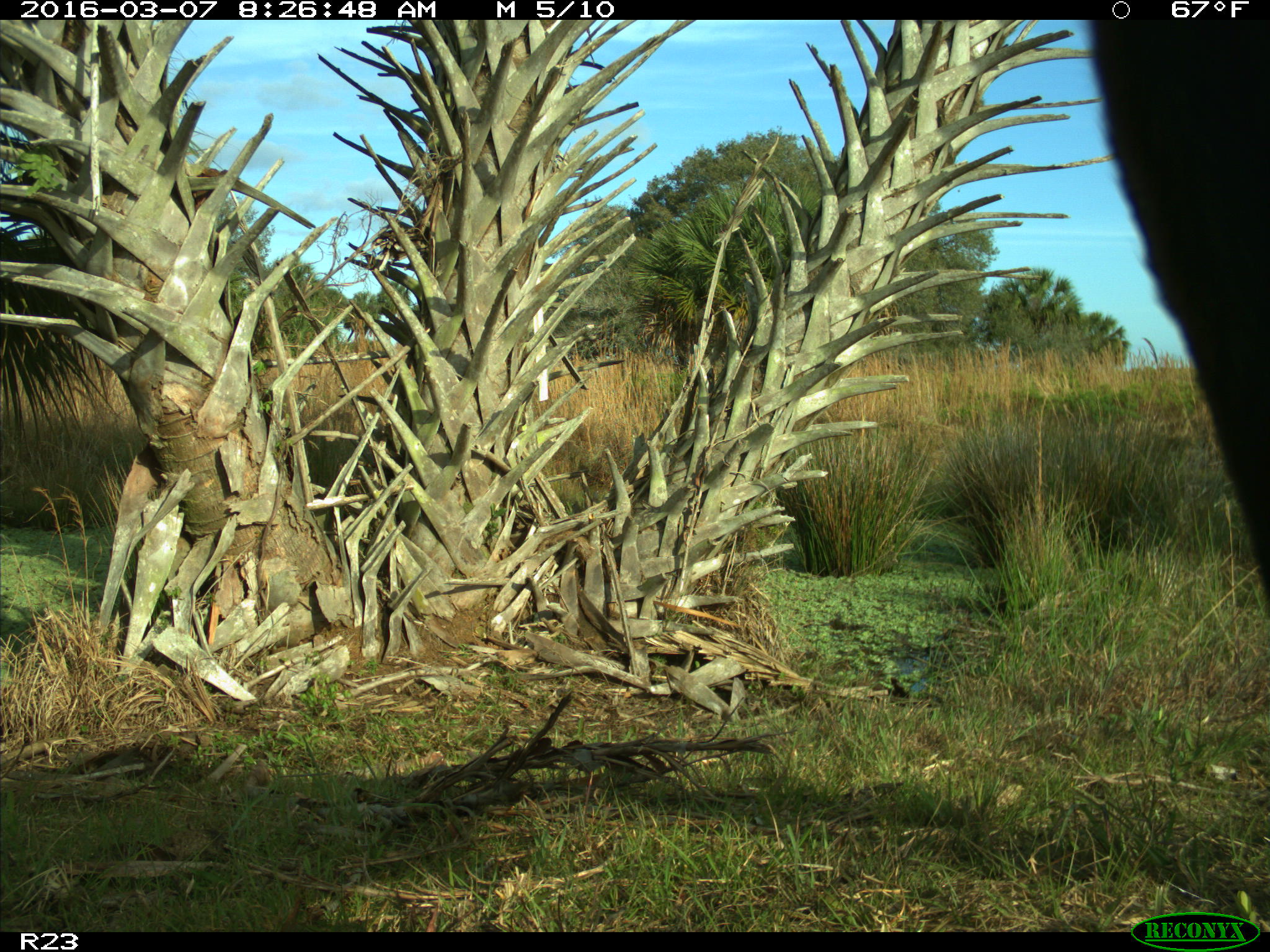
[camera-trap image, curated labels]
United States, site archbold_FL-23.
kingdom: Animalia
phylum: Chordata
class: Mammalia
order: Artiodactyla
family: Bovidae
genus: Bos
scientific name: Bos taurus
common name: domestic cow